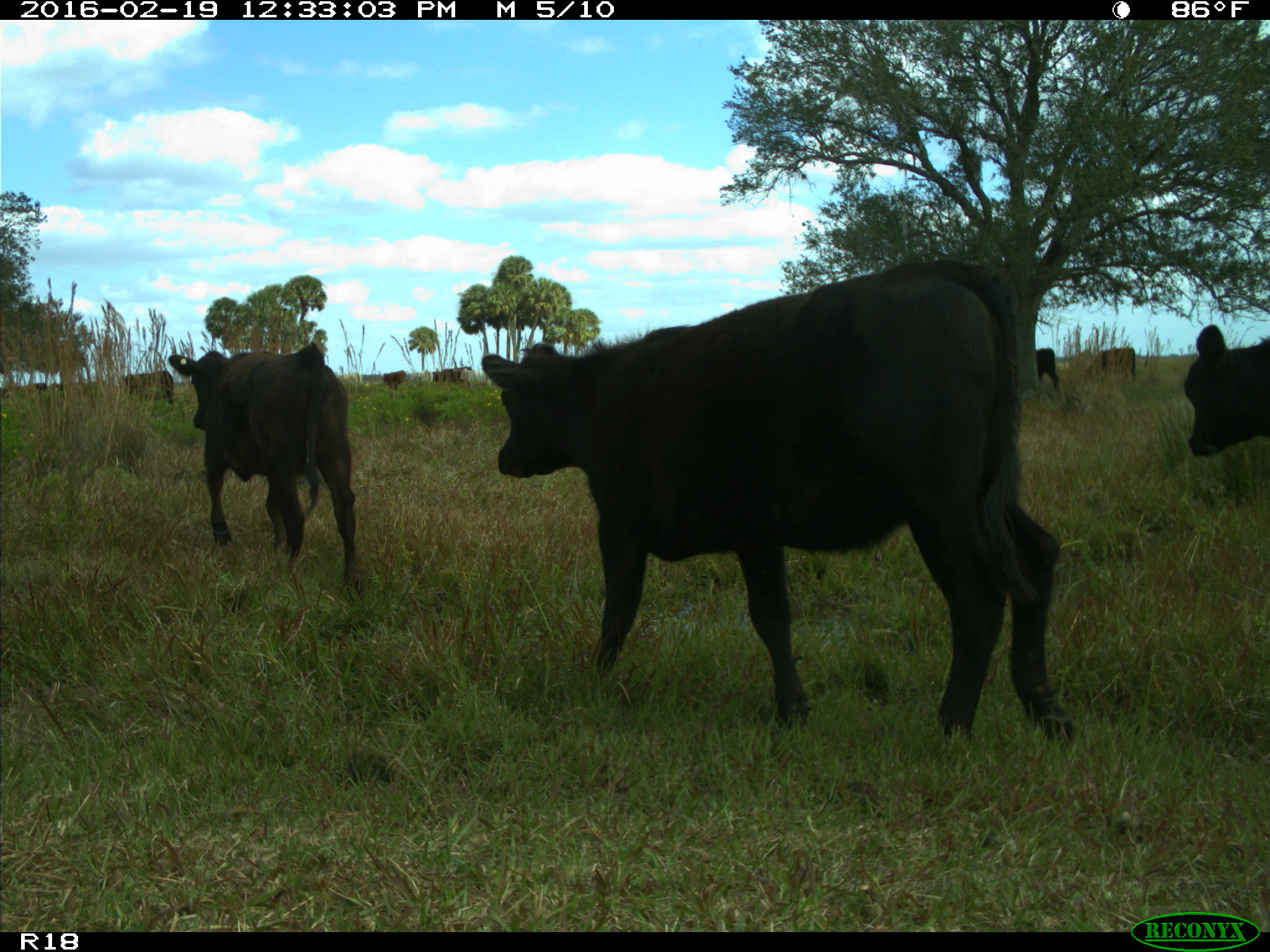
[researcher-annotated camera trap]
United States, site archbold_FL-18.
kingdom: Animalia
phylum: Chordata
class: Mammalia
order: Artiodactyla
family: Bovidae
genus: Bos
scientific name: Bos taurus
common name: domestic cow